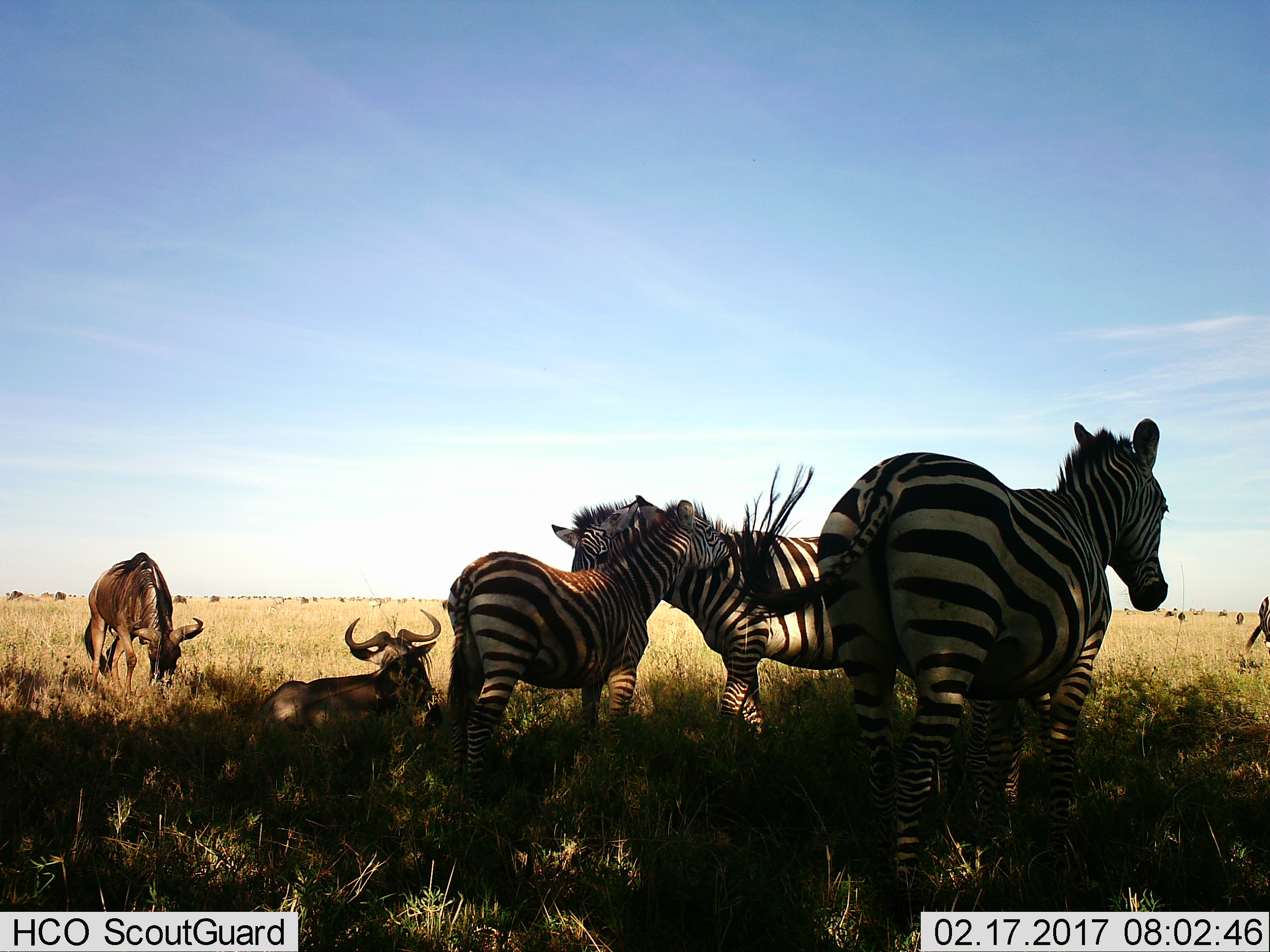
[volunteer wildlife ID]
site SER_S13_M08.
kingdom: Animalia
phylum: Chordata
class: Mammalia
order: Artiodactyla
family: Bovidae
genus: Connochaetes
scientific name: Connochaetes taurinus taurinus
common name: blue wildebeest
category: wildebeestblue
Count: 11-50.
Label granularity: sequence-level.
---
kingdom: Animalia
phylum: Chordata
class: Mammalia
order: Perissodactyla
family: Equidae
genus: Equus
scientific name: Equus quagga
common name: plains zebra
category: zebraplains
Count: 4.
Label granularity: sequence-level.